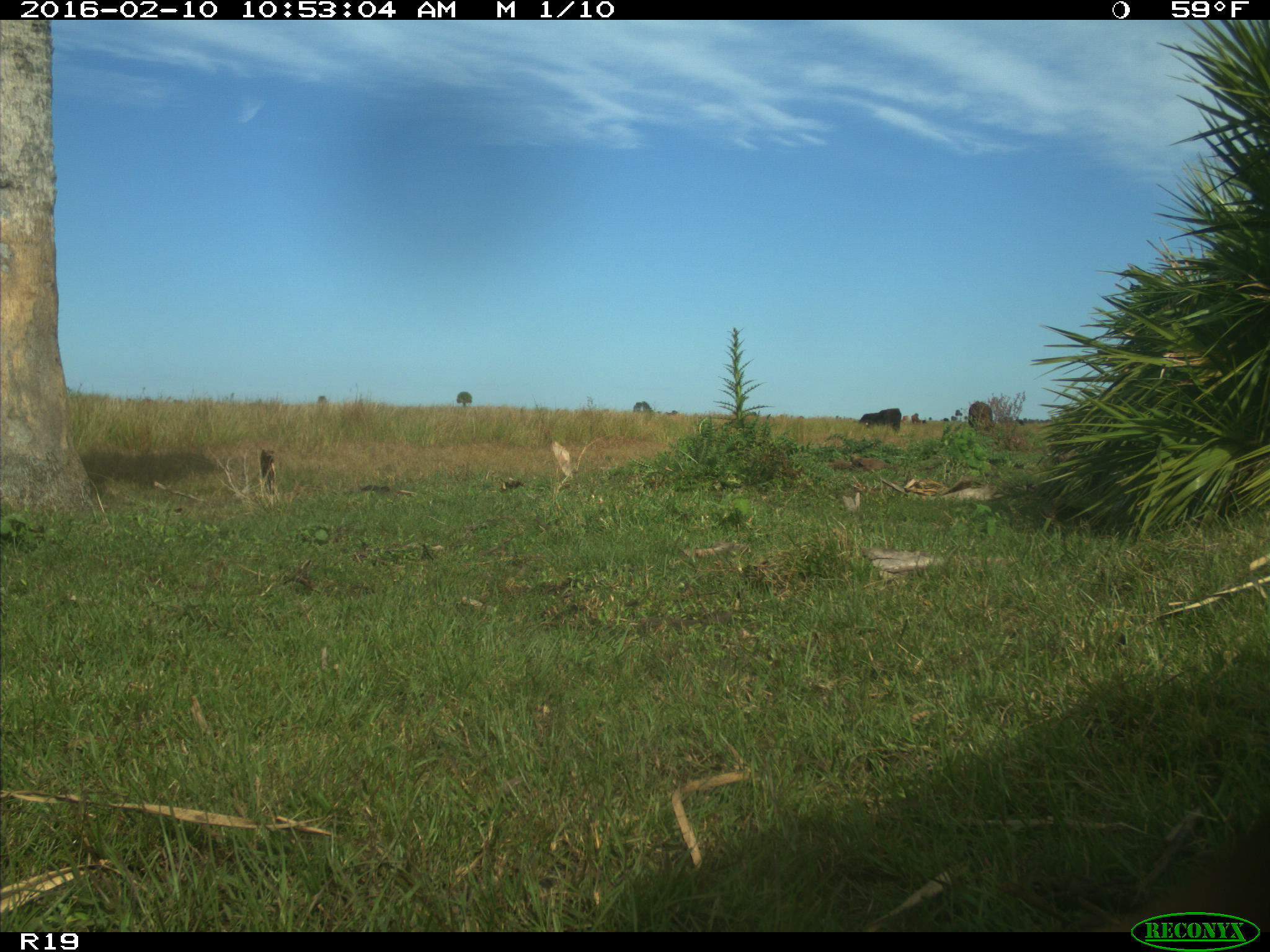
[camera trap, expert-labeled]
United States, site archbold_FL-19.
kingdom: Animalia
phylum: Chordata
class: Mammalia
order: Artiodactyla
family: Bovidae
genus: Bos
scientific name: Bos taurus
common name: domestic cow